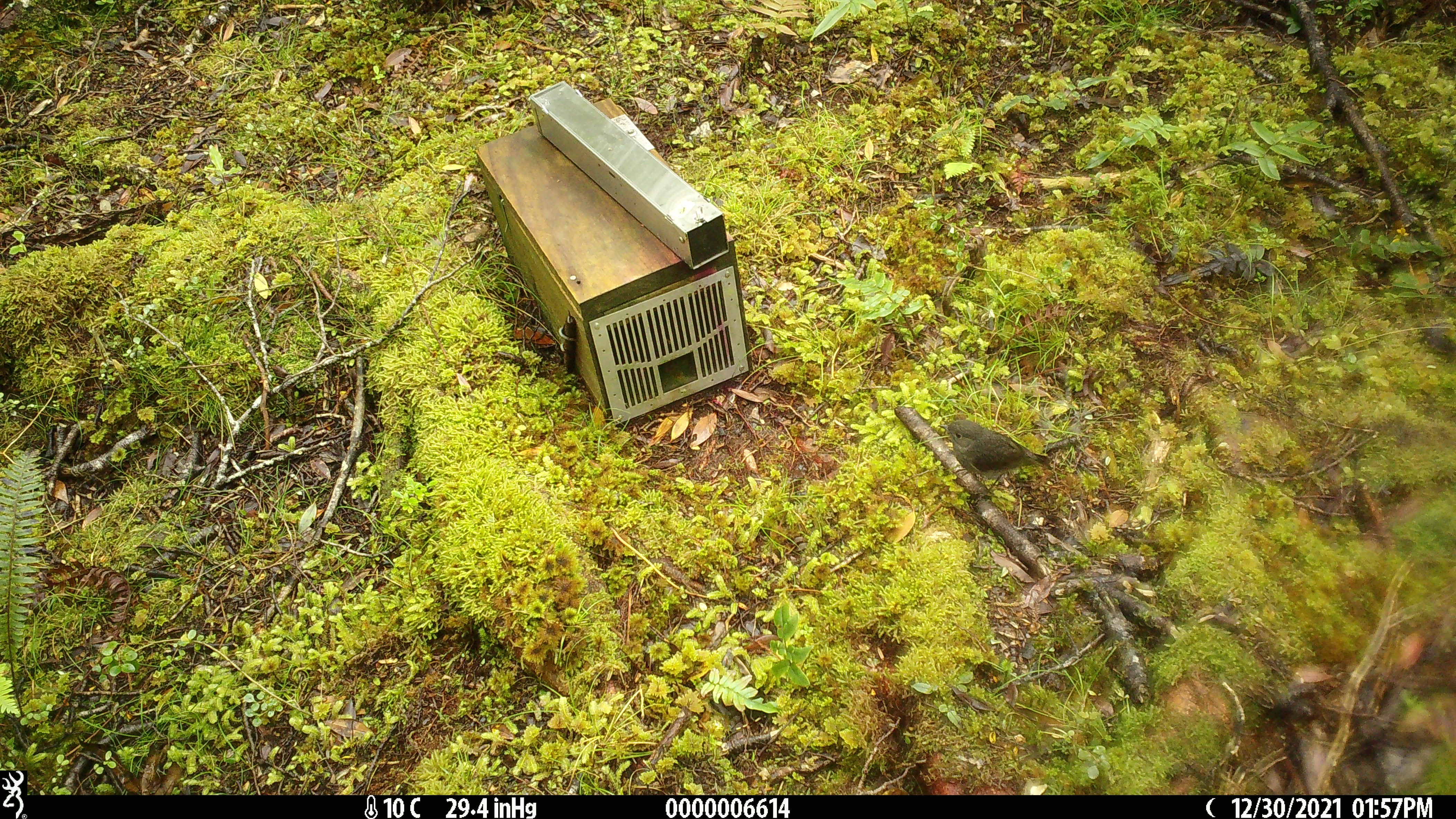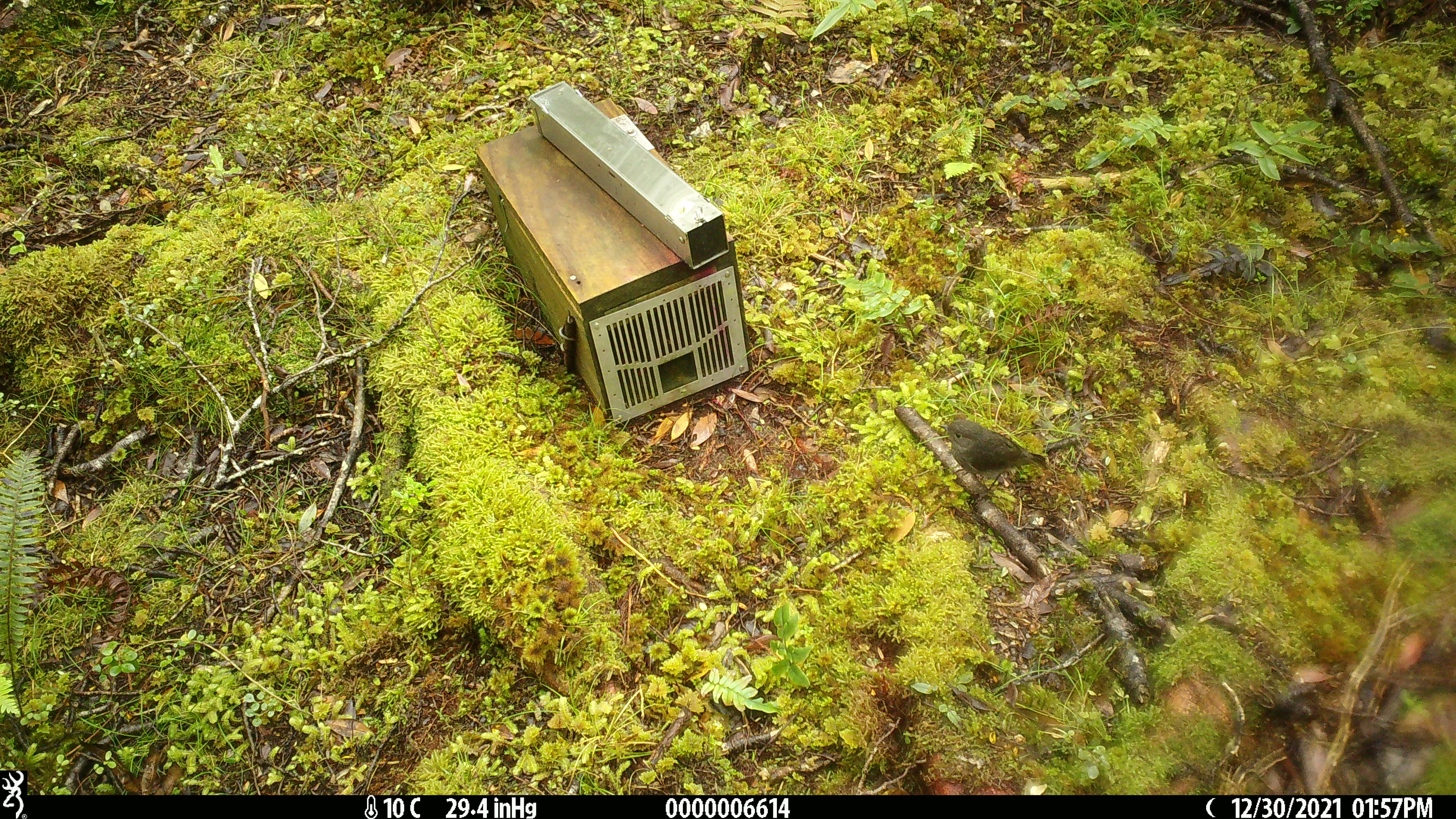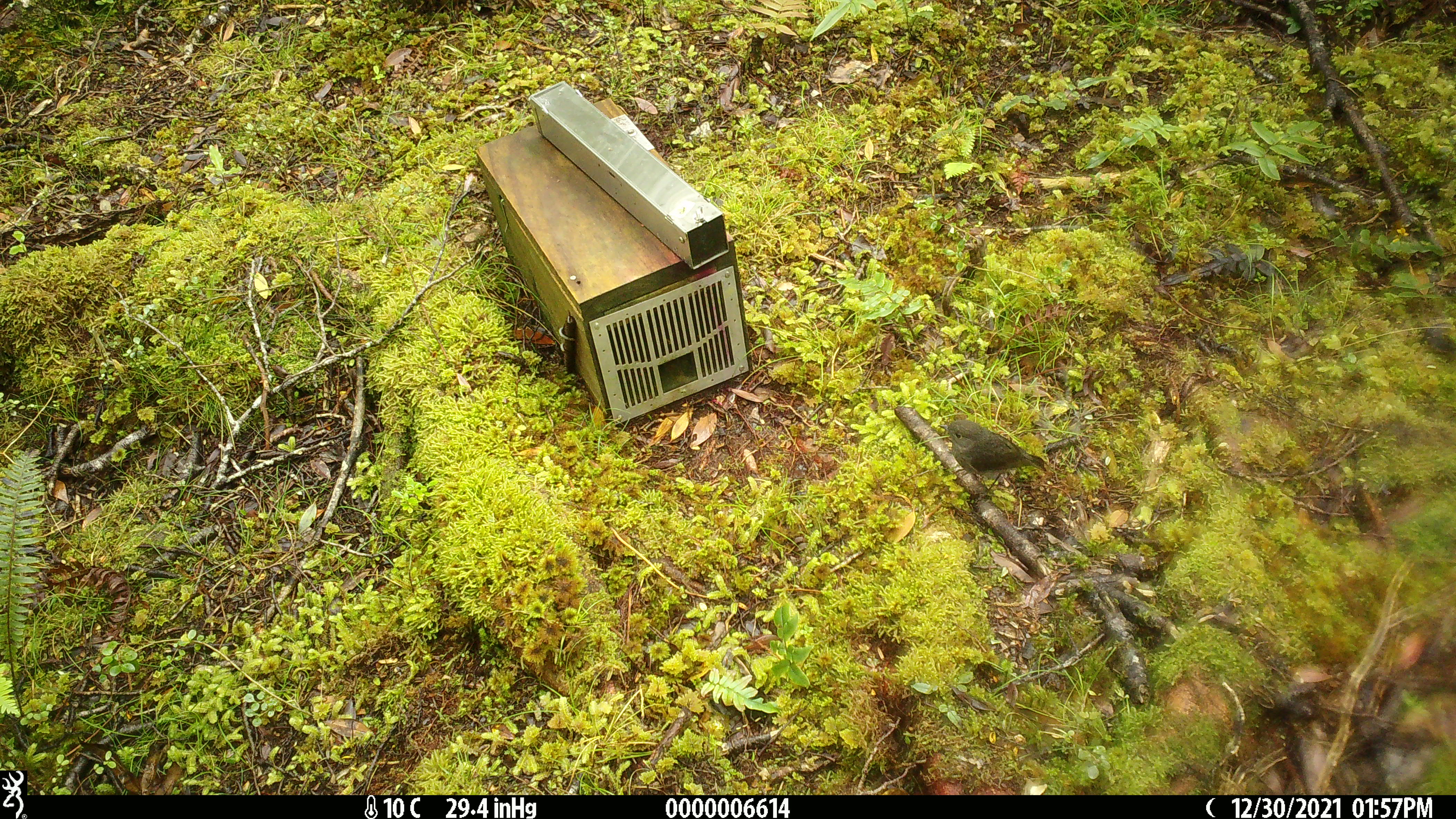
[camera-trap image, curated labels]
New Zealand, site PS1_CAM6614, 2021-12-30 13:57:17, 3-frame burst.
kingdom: Animalia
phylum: Chordata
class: Aves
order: Passeriformes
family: Petroicidae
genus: Petroica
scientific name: Petroica australis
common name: new zealand robin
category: robin